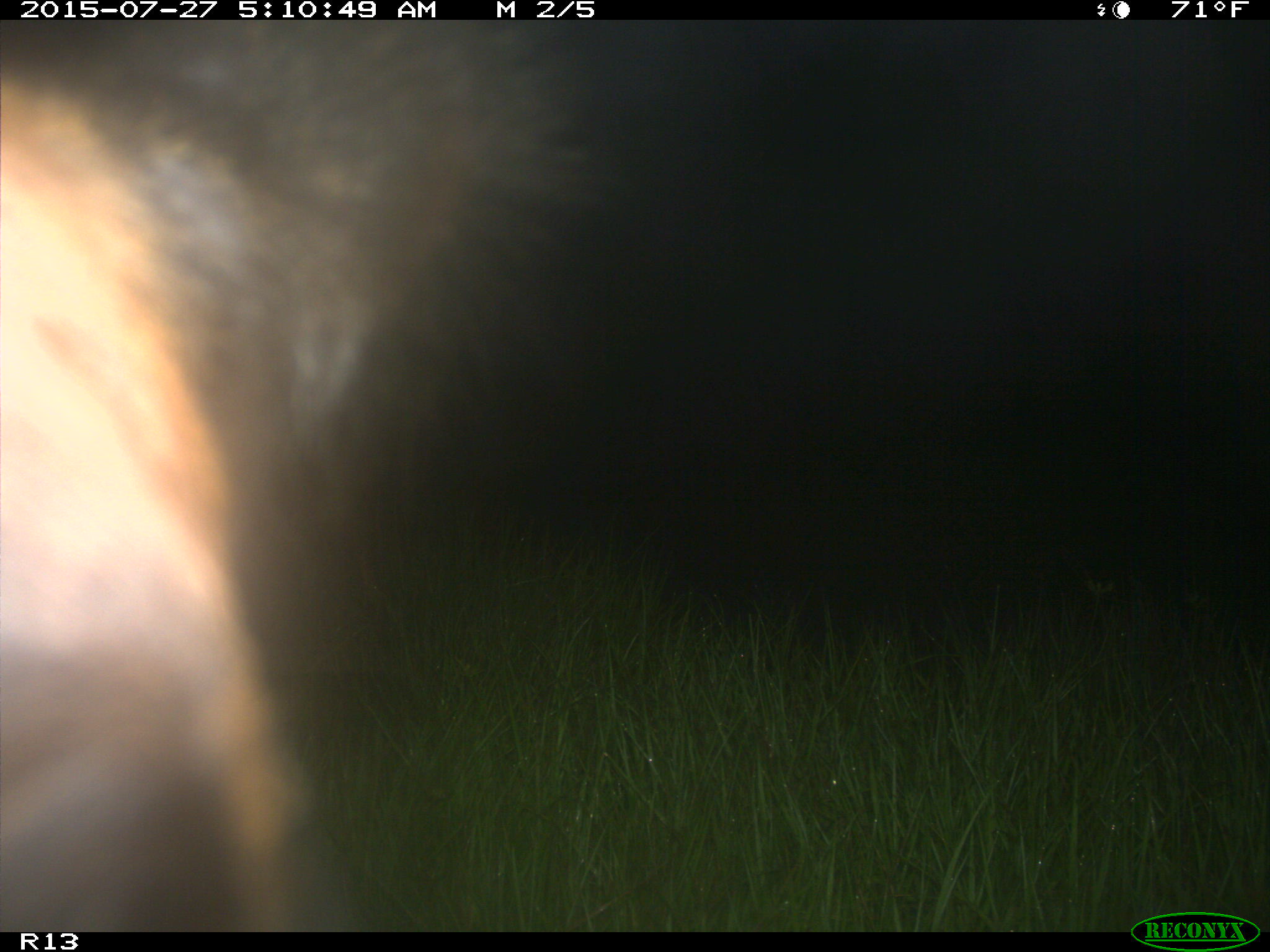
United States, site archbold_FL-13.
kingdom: Animalia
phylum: Chordata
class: Mammalia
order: Artiodactyla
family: Suidae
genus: Sus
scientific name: Sus scrofa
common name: wild boar